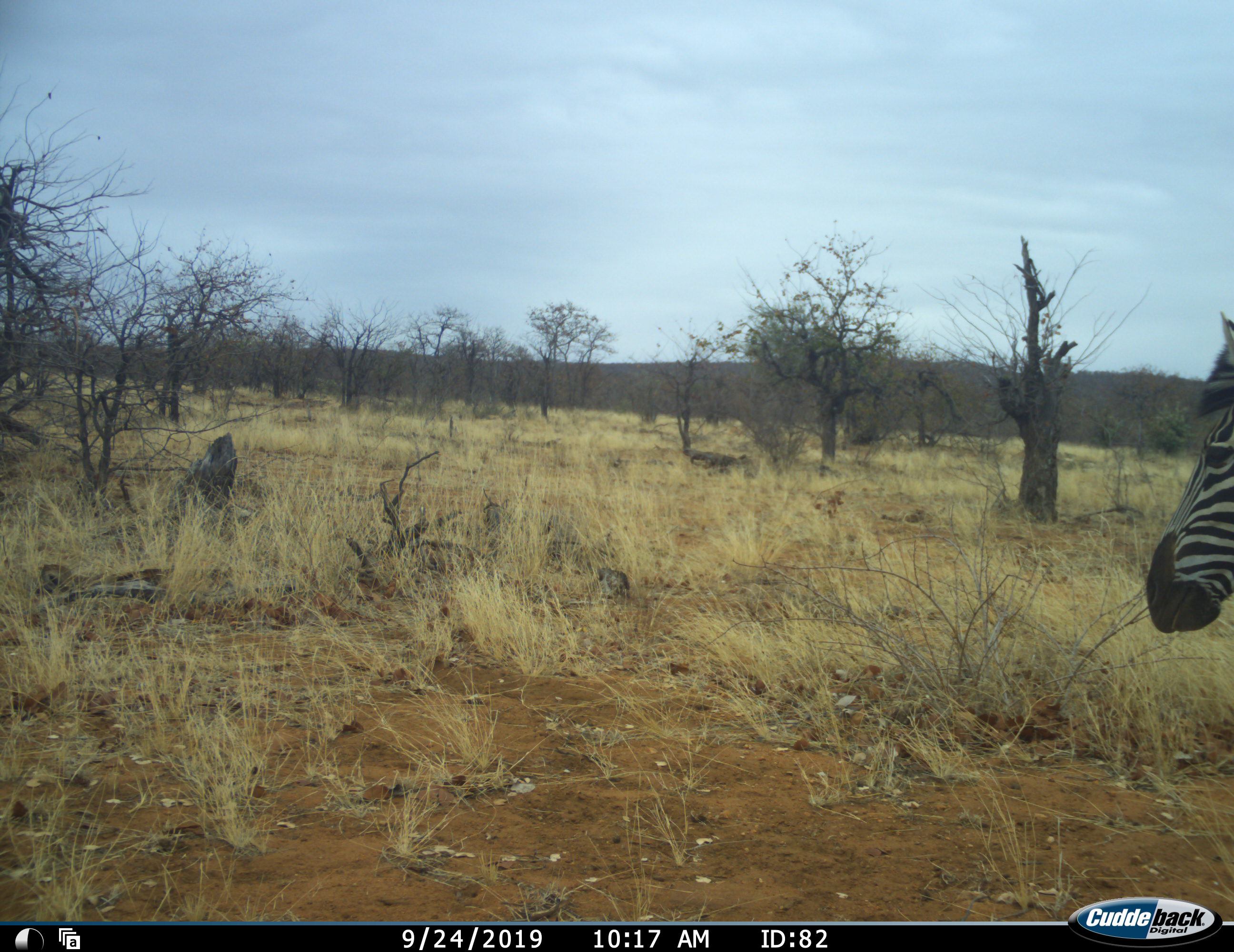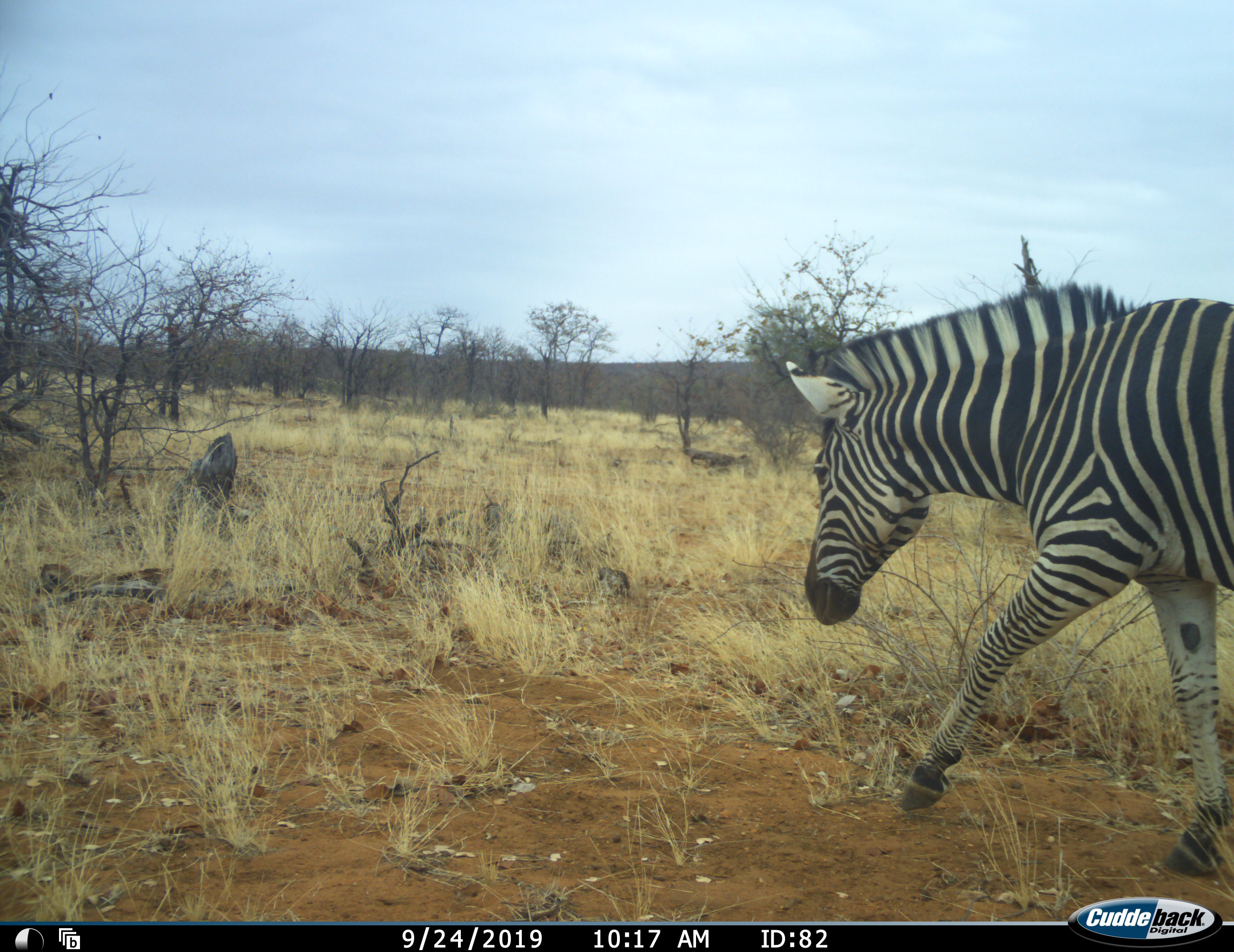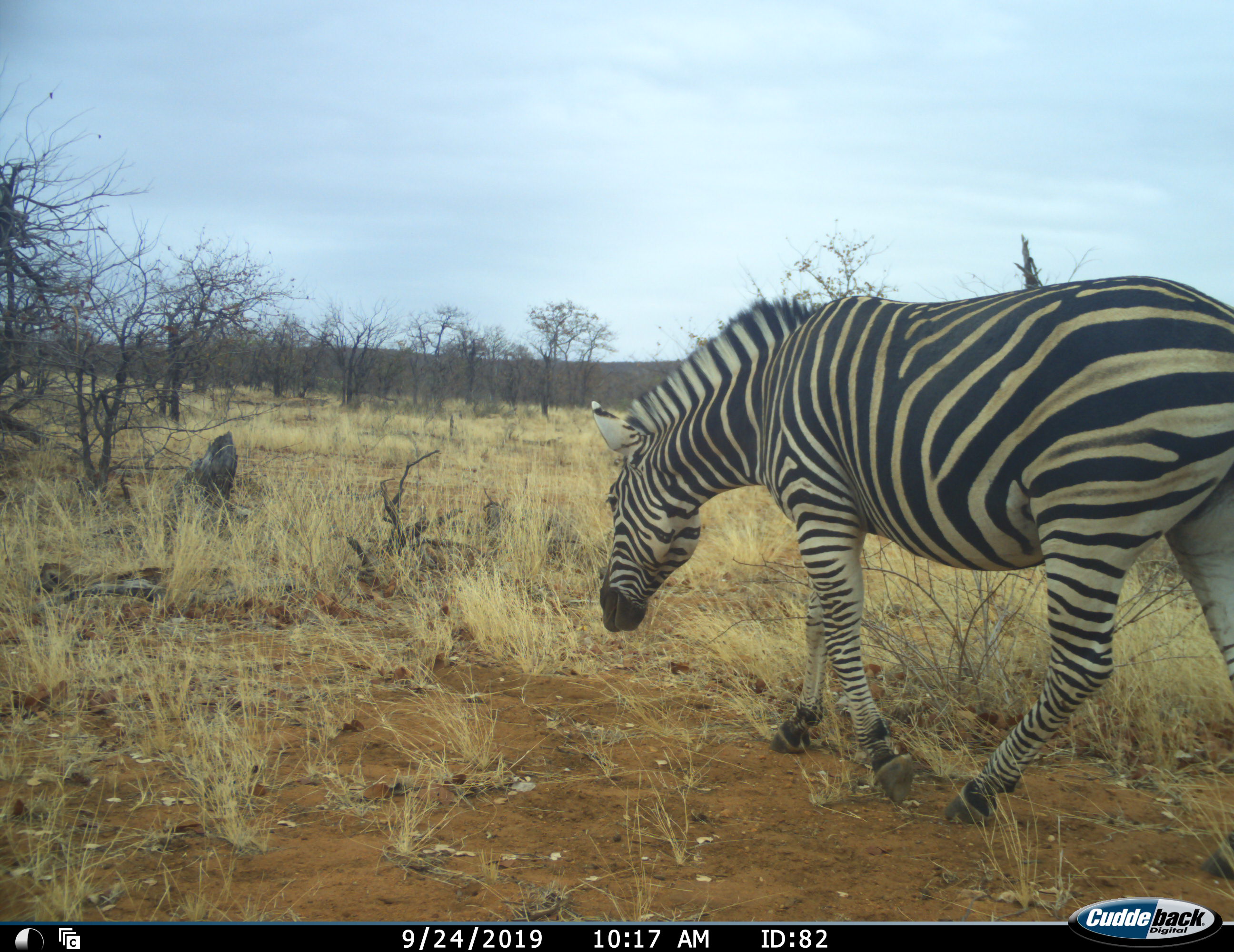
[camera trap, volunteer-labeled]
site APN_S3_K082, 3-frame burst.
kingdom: Animalia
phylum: Chordata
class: Mammalia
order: Perissodactyla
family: Equidae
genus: Equus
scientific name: Equus quagga burchellii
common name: burchell's zebra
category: zebraburchells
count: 1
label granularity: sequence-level